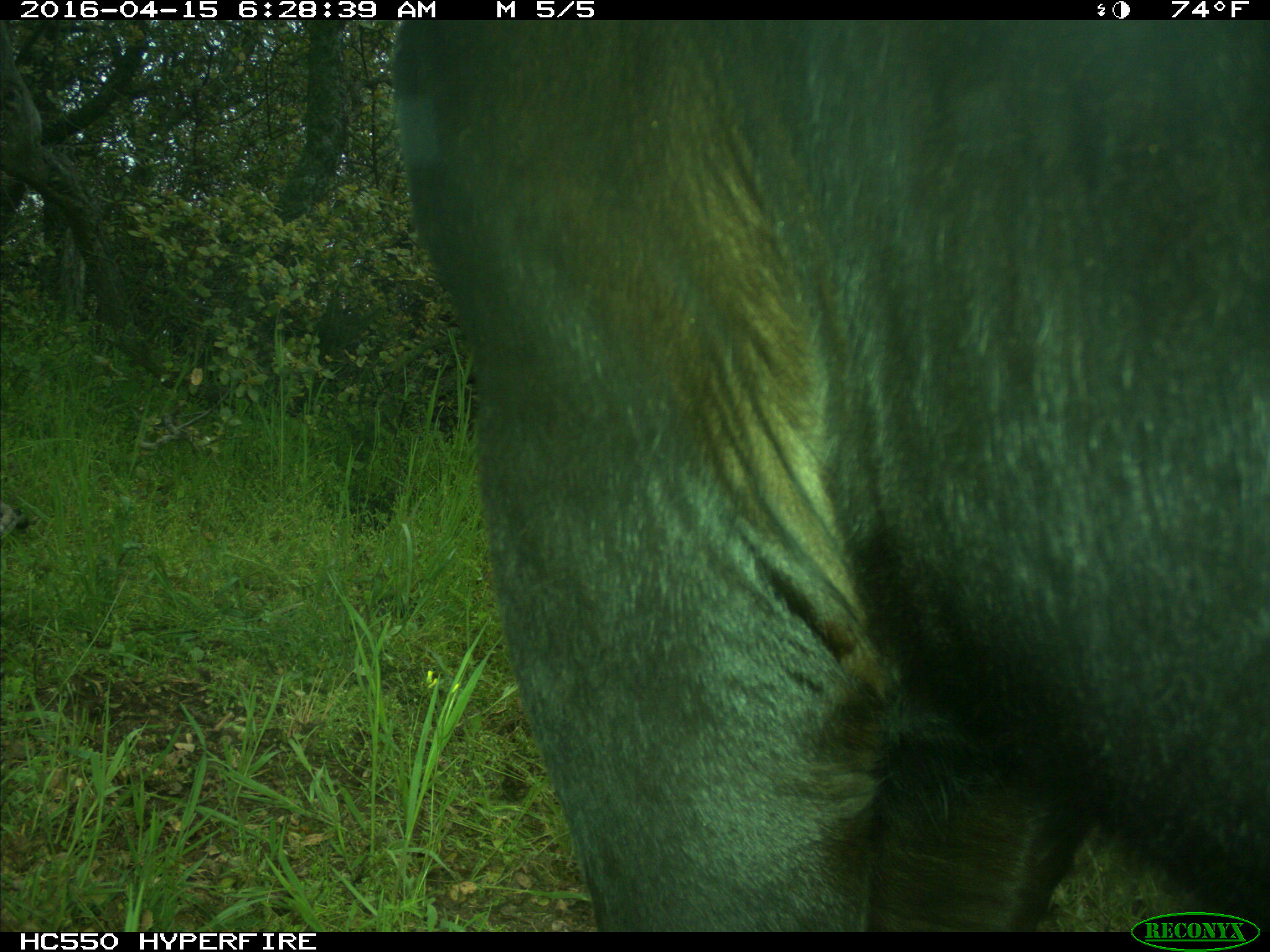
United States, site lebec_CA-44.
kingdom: Animalia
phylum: Chordata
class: Mammalia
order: Artiodactyla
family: Bovidae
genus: Bos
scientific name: Bos taurus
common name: domestic cow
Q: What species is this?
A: Bos taurus (domestic cow).